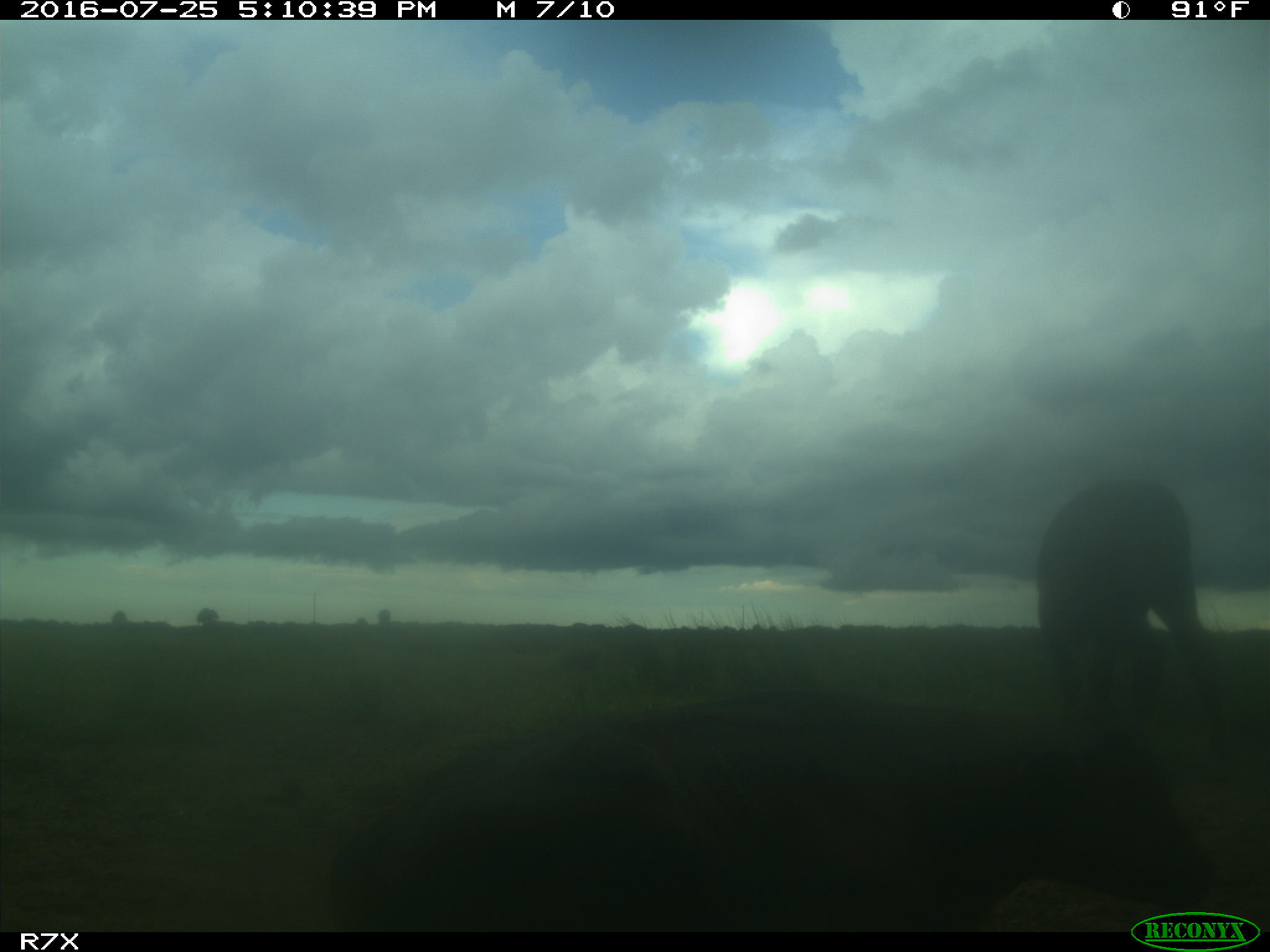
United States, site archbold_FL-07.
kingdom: Animalia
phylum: Chordata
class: Mammalia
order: Artiodactyla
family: Bovidae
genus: Bos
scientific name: Bos taurus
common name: domestic cow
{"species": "Bos taurus (domestic cow)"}